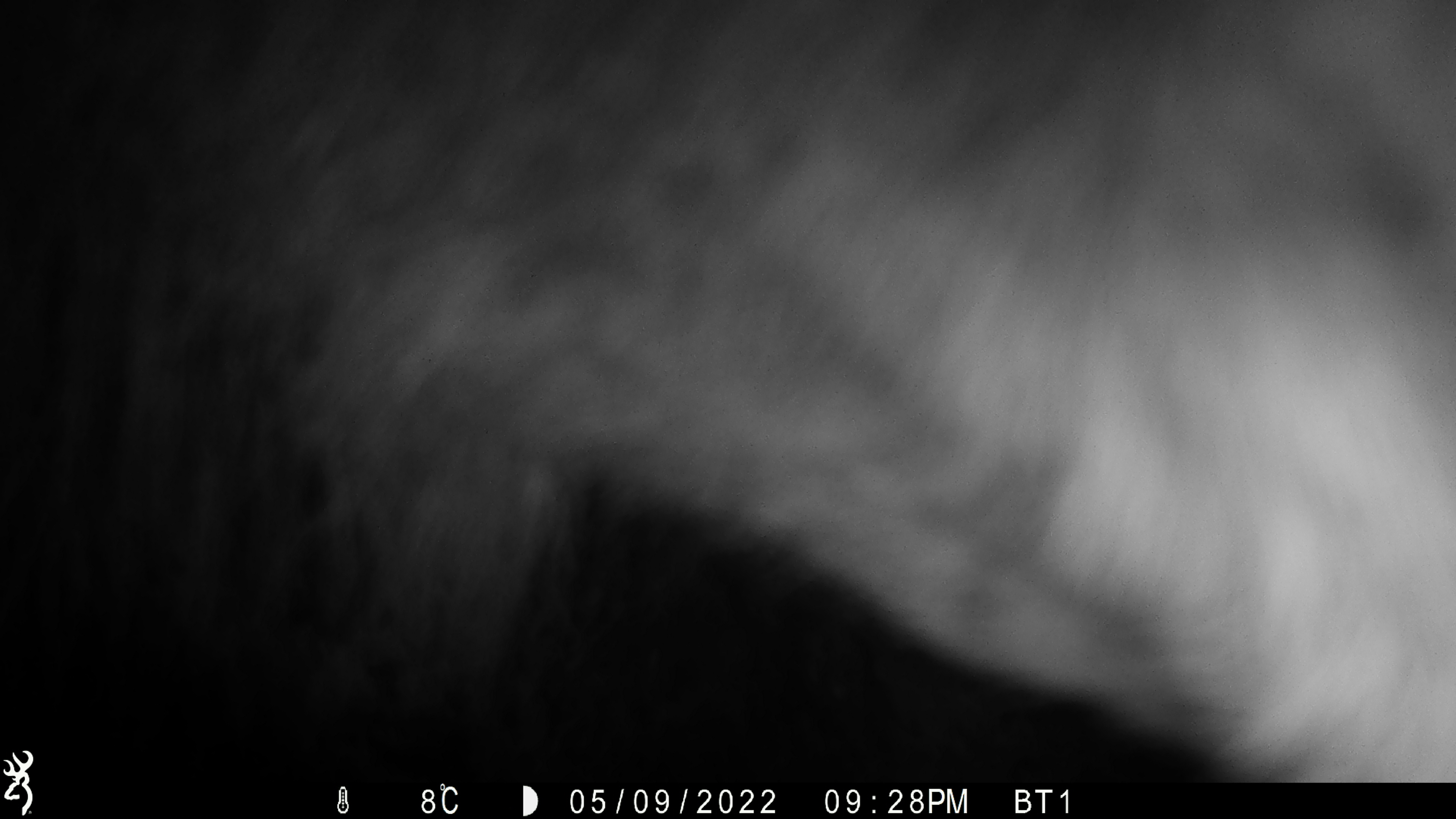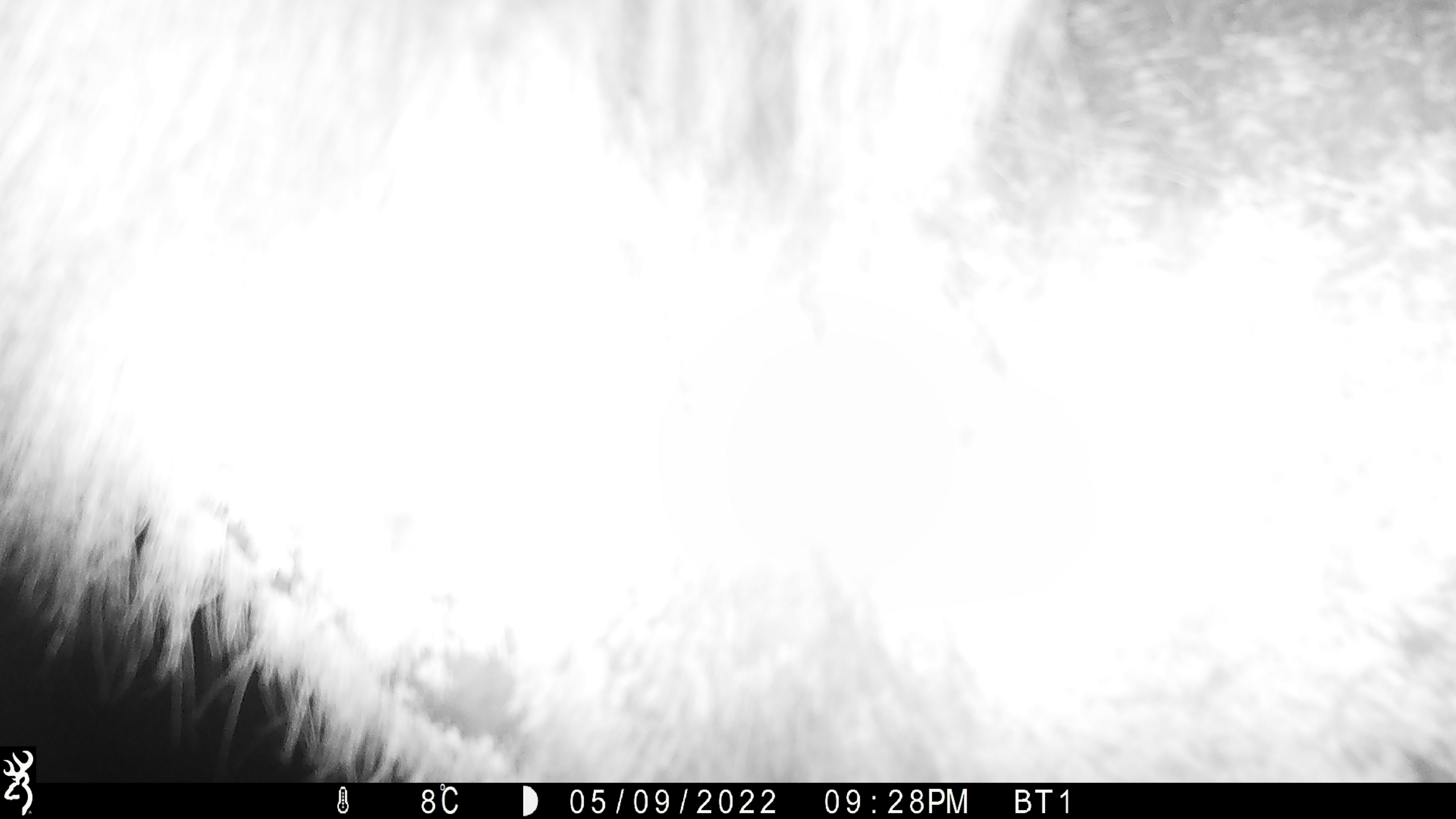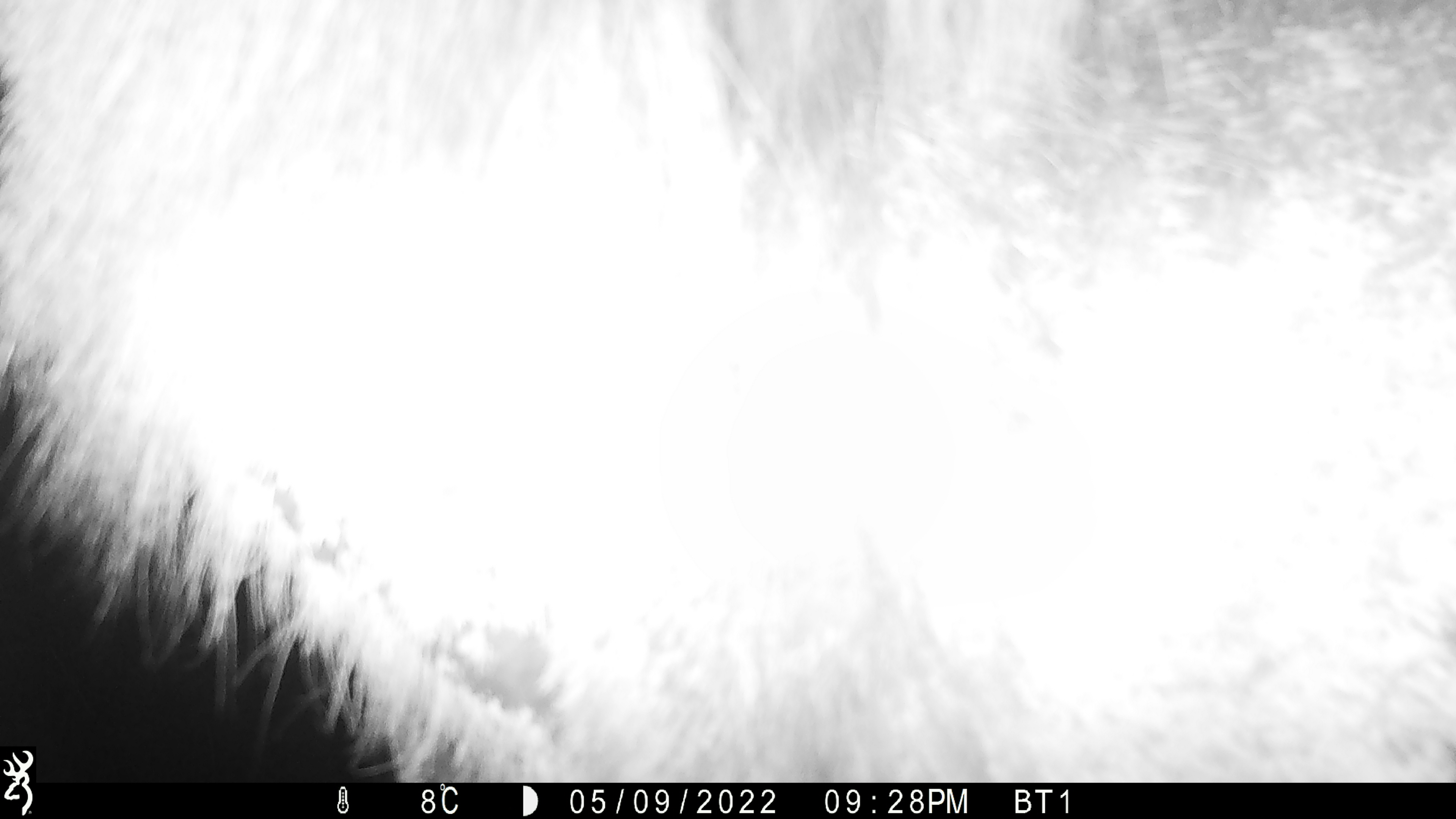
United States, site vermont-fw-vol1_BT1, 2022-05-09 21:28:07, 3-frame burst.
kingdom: Animalia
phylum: Chordata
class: Mammalia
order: Artiodactyla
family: Cervidae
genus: Alces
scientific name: Alces alces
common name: moose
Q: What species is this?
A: Moose (Alces alces).